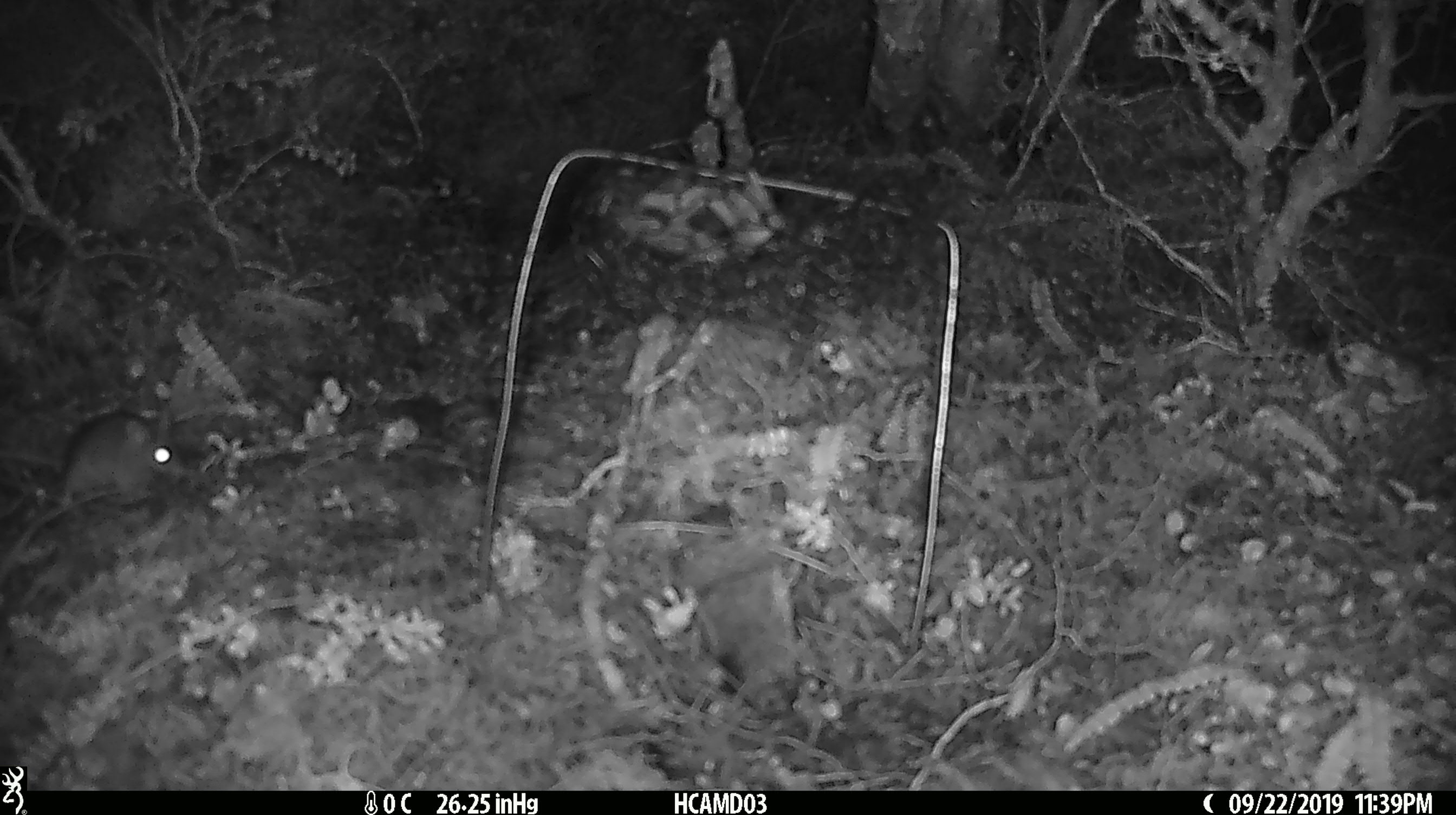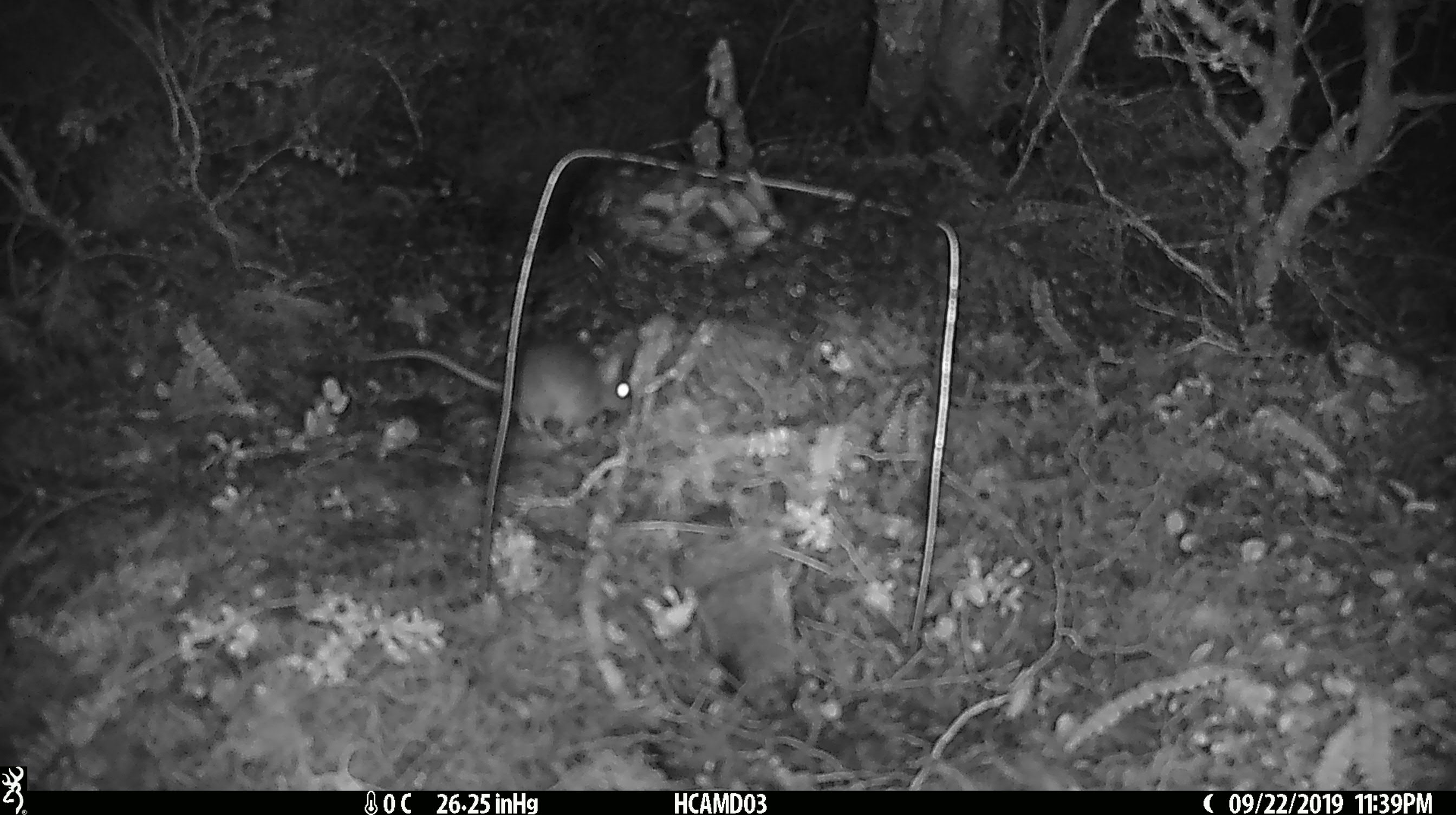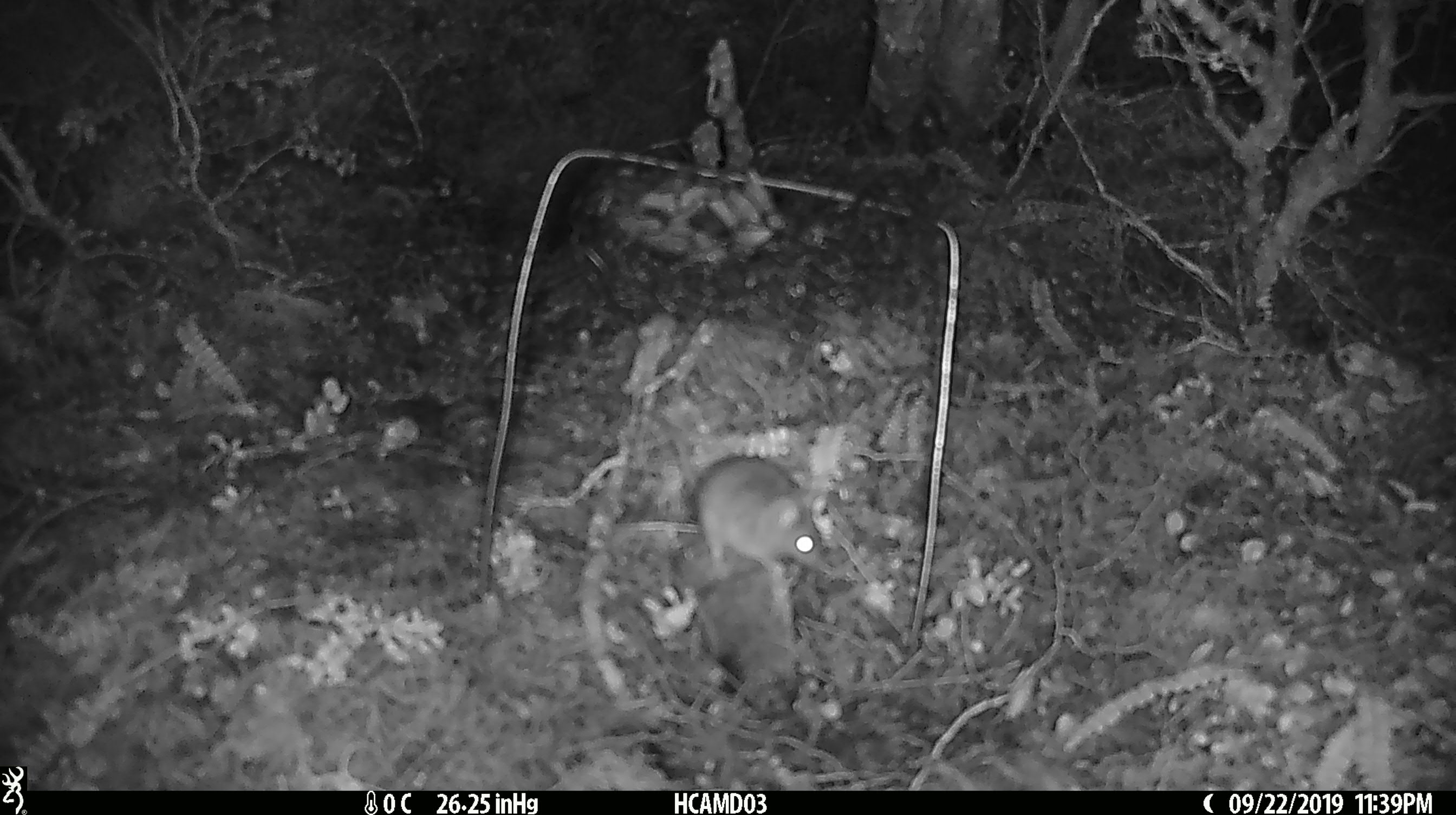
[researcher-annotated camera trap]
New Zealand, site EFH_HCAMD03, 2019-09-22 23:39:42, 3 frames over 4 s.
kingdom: Animalia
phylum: Chordata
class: Mammalia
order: Rodentia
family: Muridae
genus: Mus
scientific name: Mus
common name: mouse